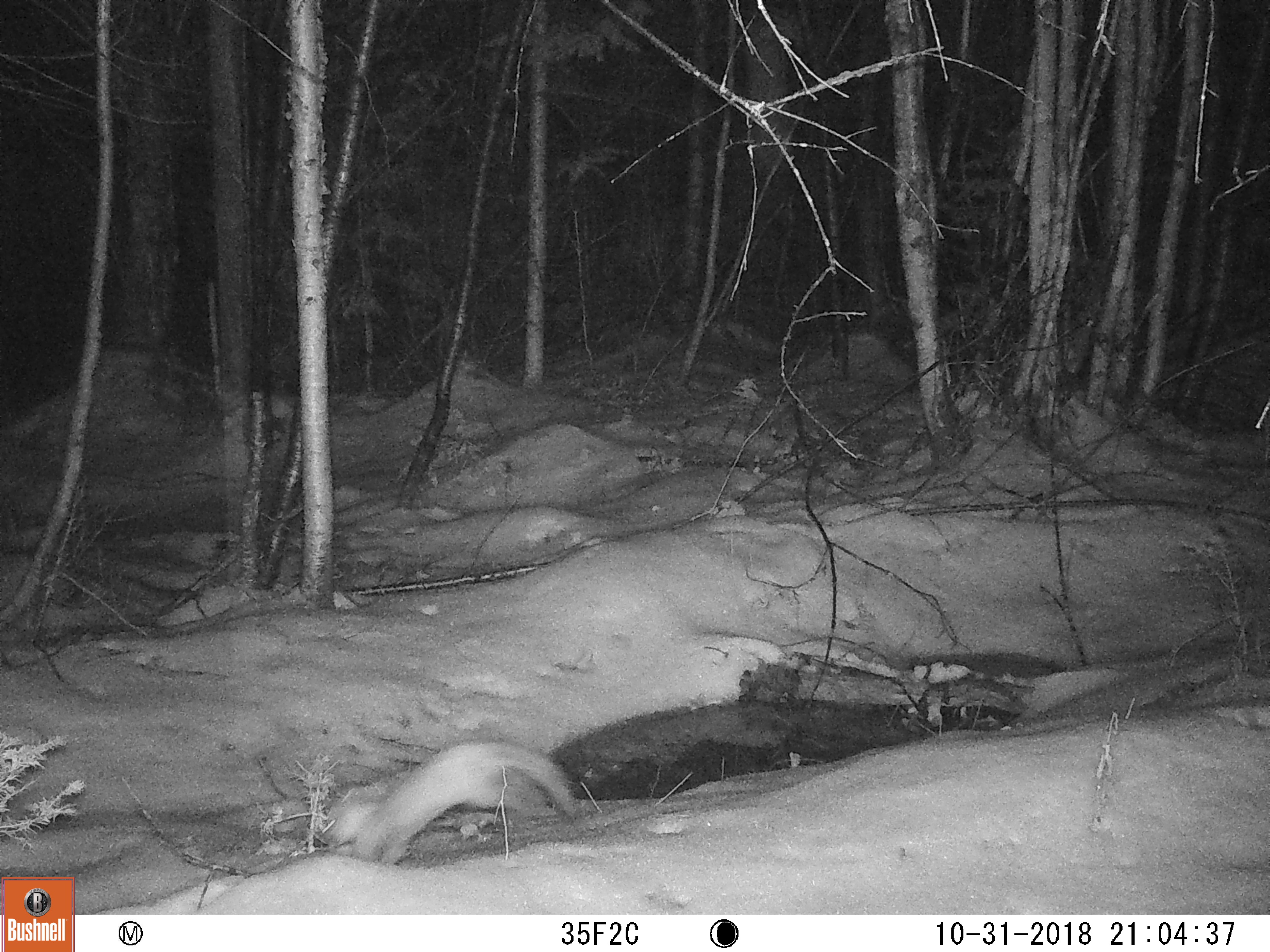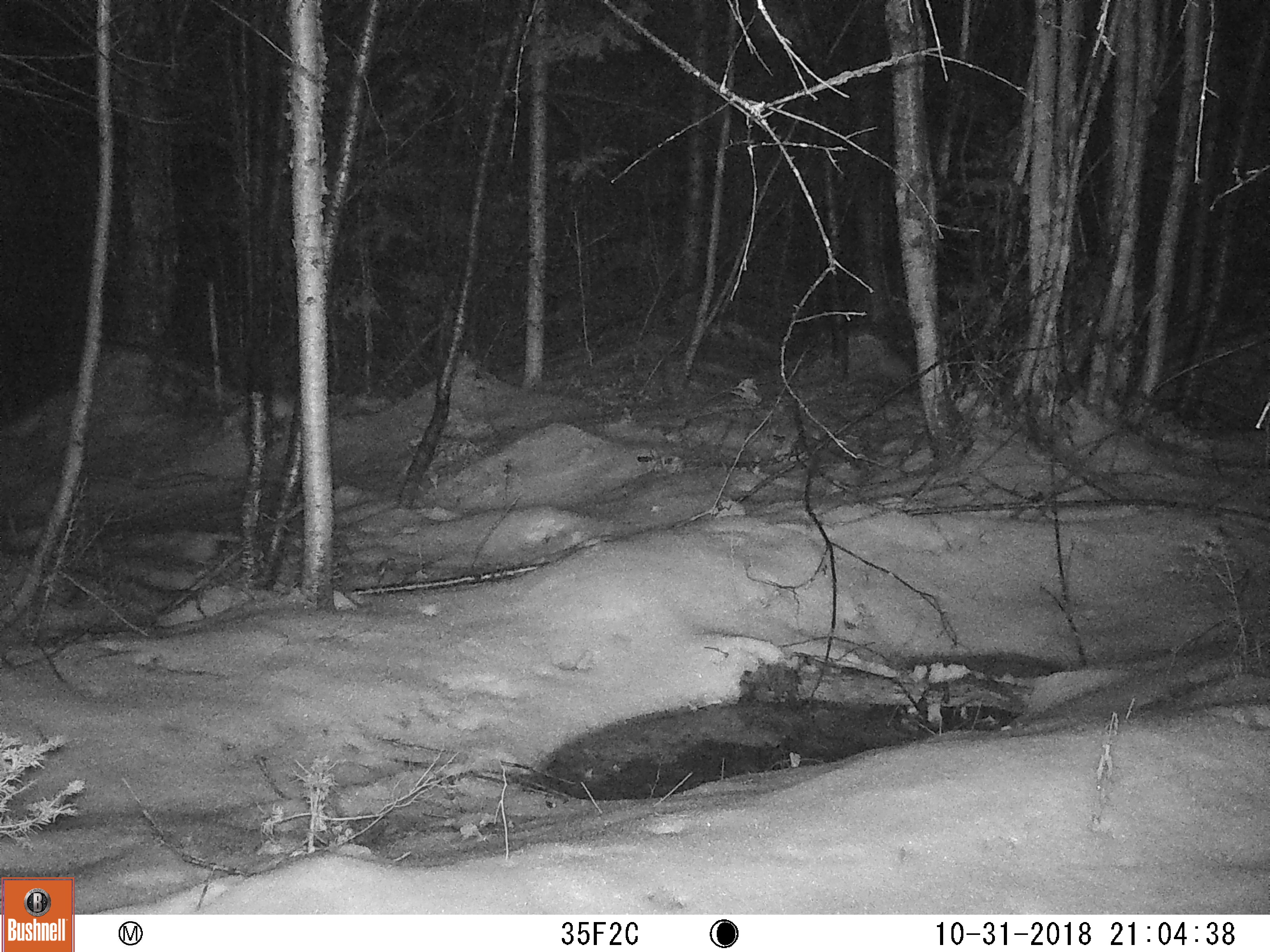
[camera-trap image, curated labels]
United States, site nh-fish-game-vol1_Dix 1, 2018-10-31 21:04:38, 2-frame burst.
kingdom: Animalia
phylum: Chordata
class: Mammalia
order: Carnivora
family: Mustelidae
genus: Martes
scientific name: Martes americana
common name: american marten